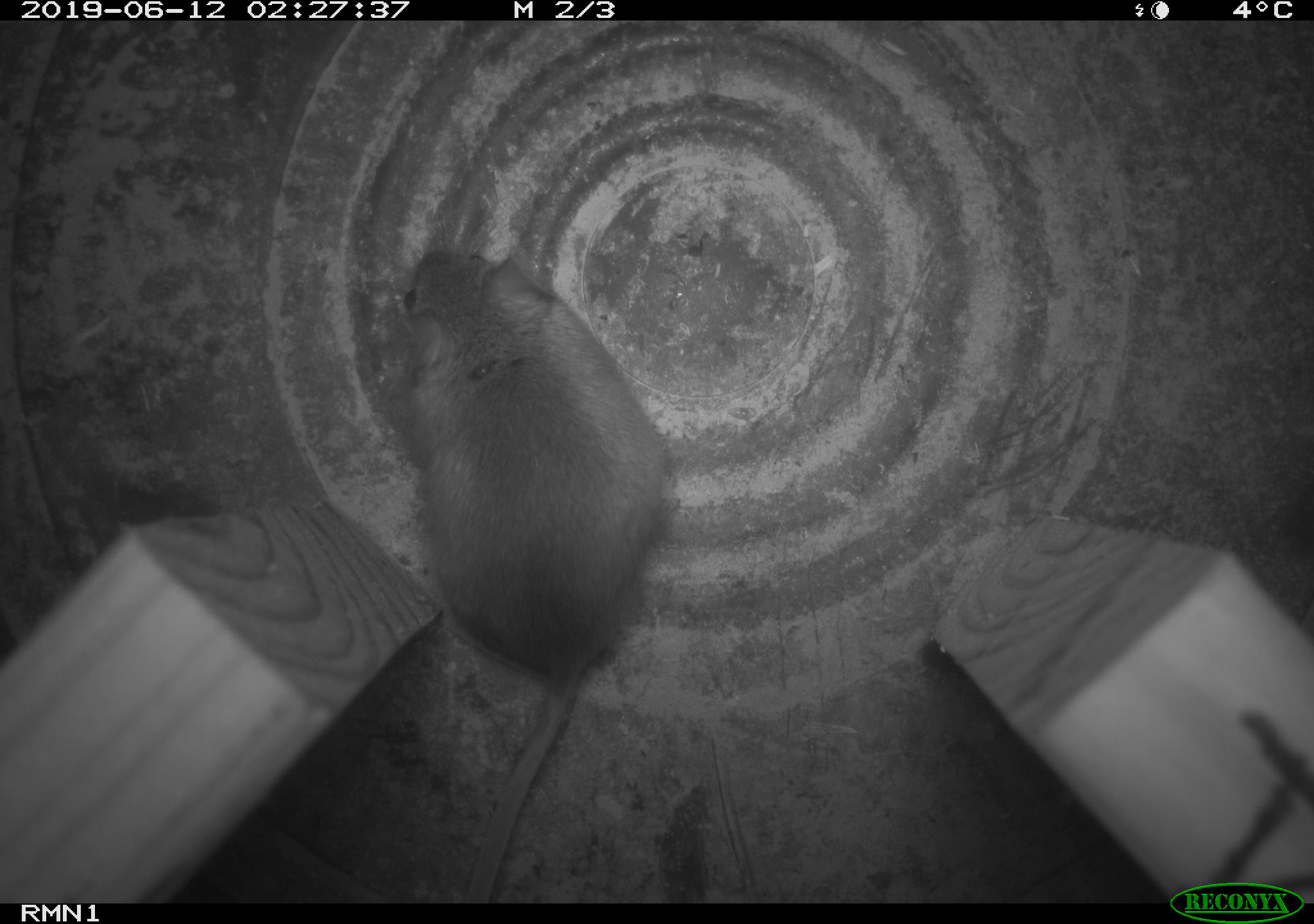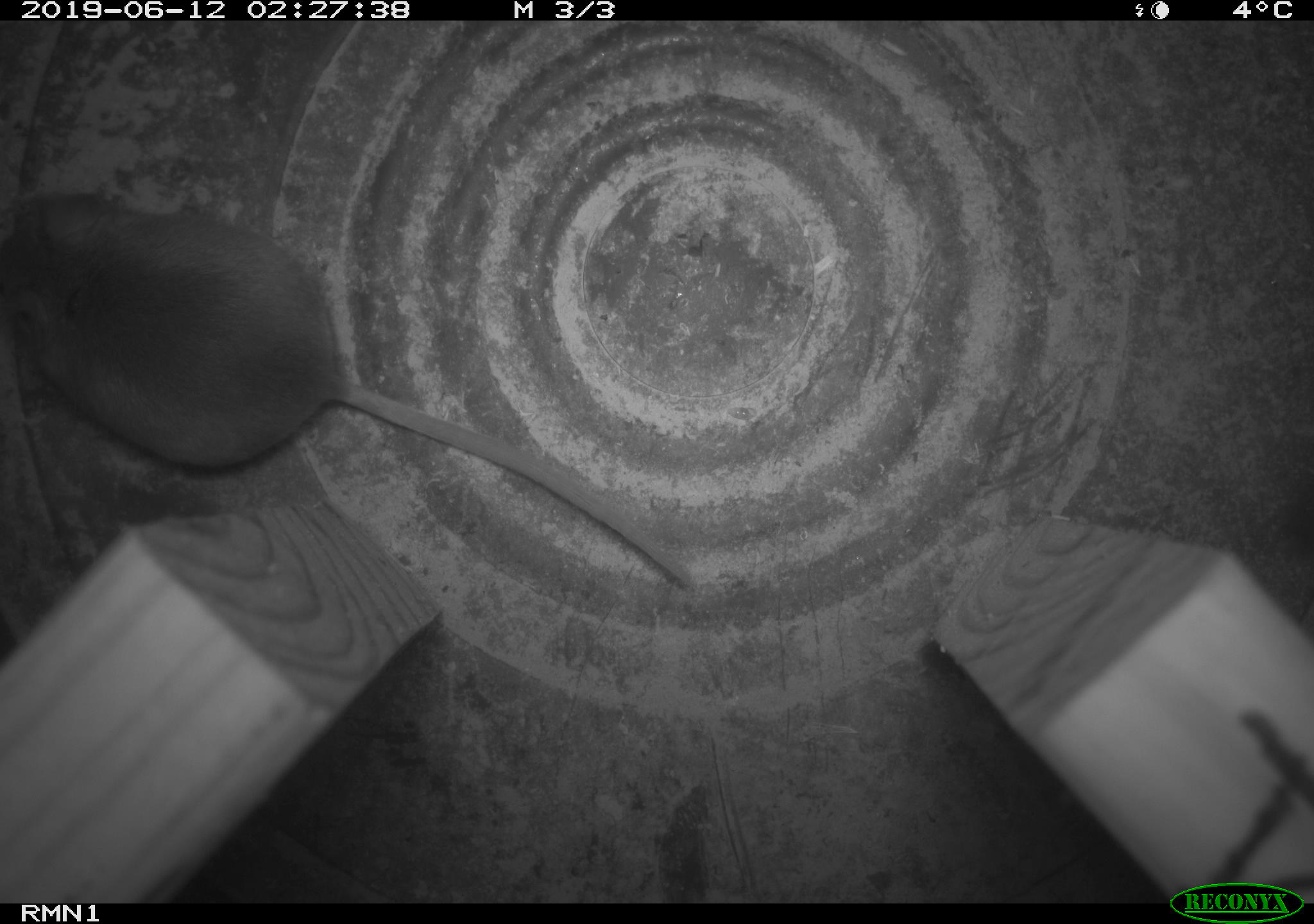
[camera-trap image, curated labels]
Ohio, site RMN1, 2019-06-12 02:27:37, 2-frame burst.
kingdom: Animalia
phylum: Chordata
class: Mammalia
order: Rodentia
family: Cricetidae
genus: Peromyscus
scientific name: Peromyscus leucopus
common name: white-footed mouse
White-footed mouse (Peromyscus leucopus).